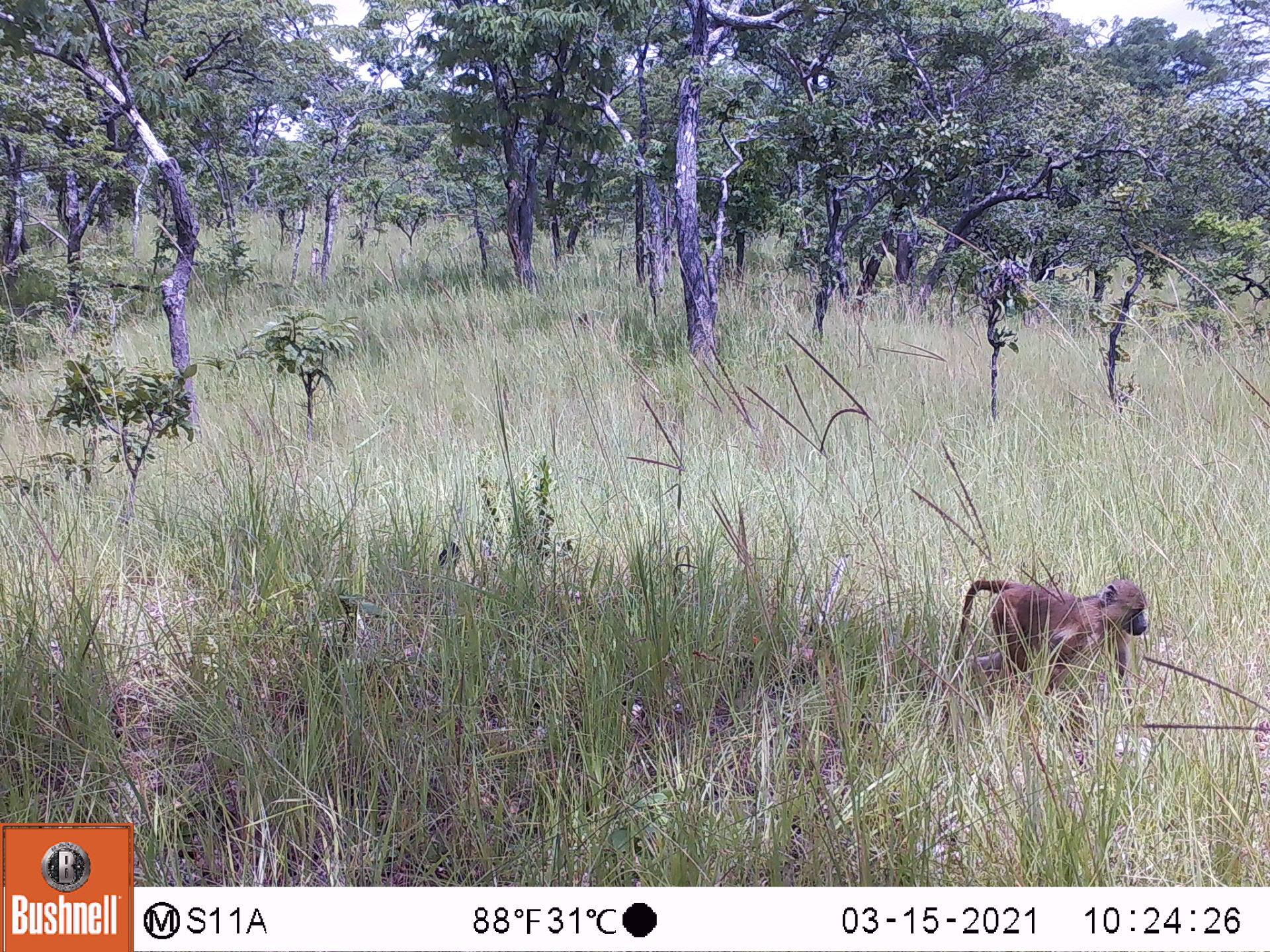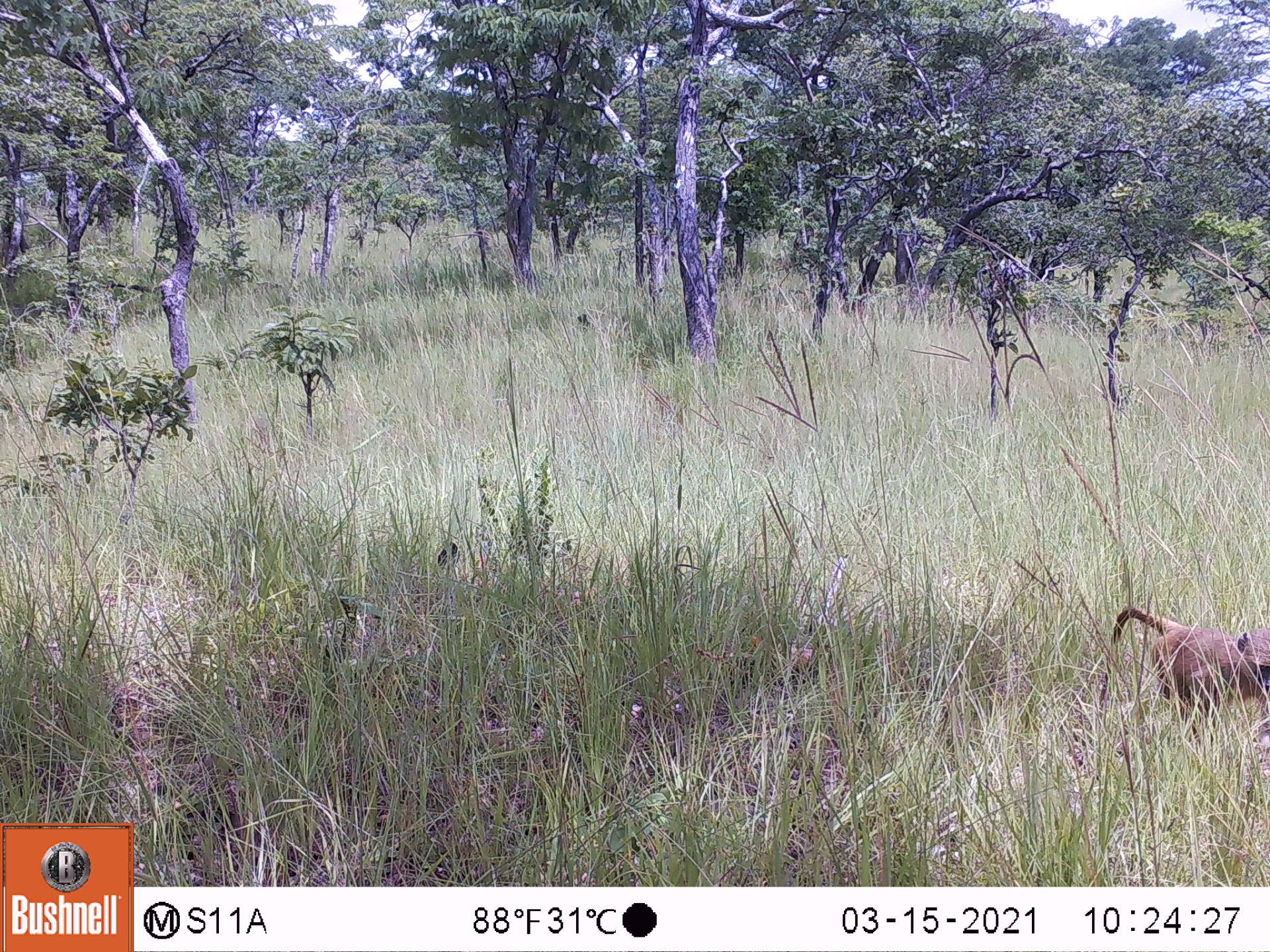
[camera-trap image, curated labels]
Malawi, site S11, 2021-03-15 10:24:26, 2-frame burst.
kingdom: Animalia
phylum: Chordata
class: Mammalia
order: Primates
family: Cercopithecidae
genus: Papio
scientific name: Papio cynocephalus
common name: yellow baboon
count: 1